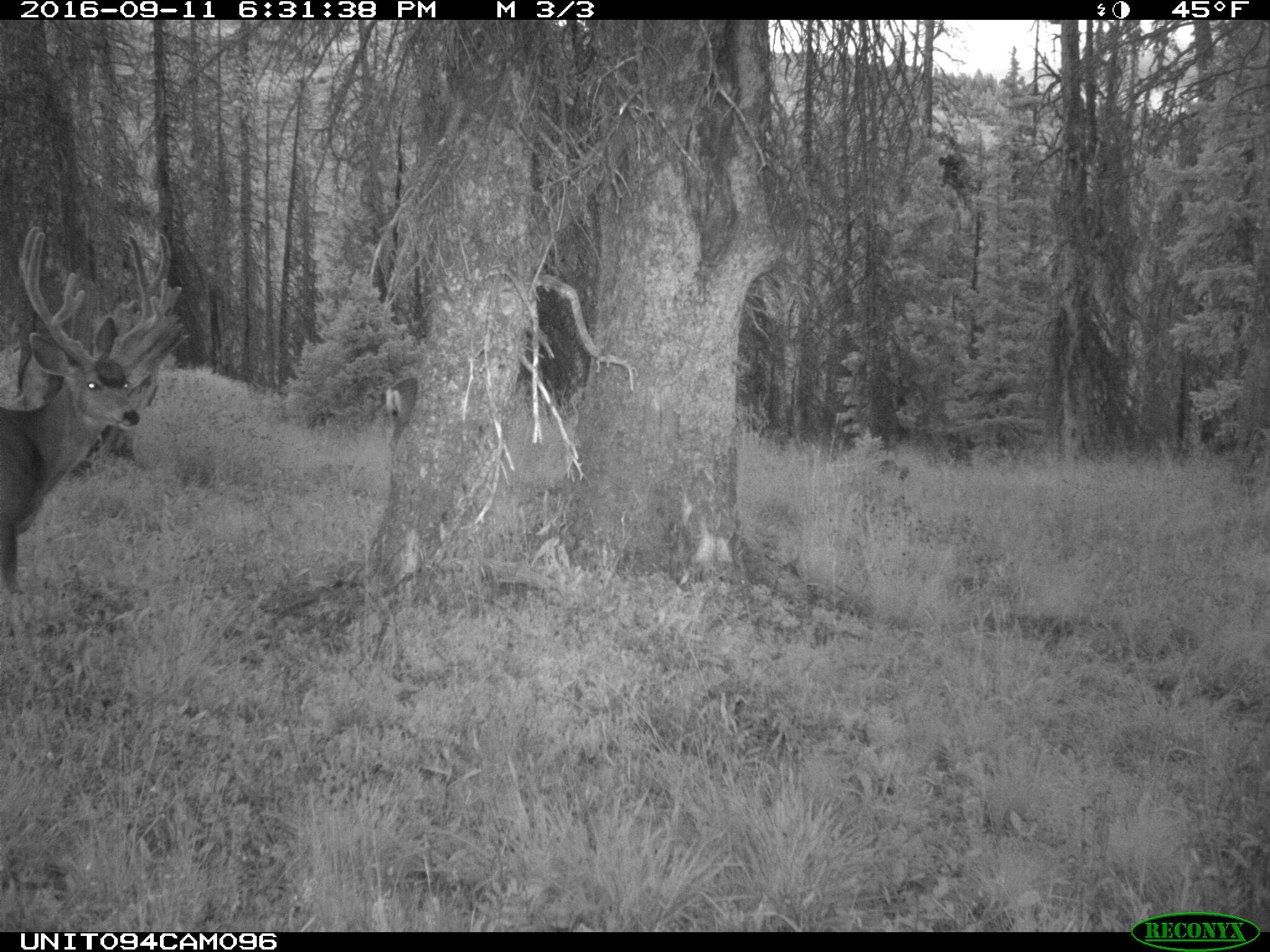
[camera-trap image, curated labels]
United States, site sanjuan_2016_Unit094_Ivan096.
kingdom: Animalia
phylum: Chordata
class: Mammalia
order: Artiodactyla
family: Cervidae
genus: Odocoileus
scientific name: Odocoileus hemionus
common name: mule deer